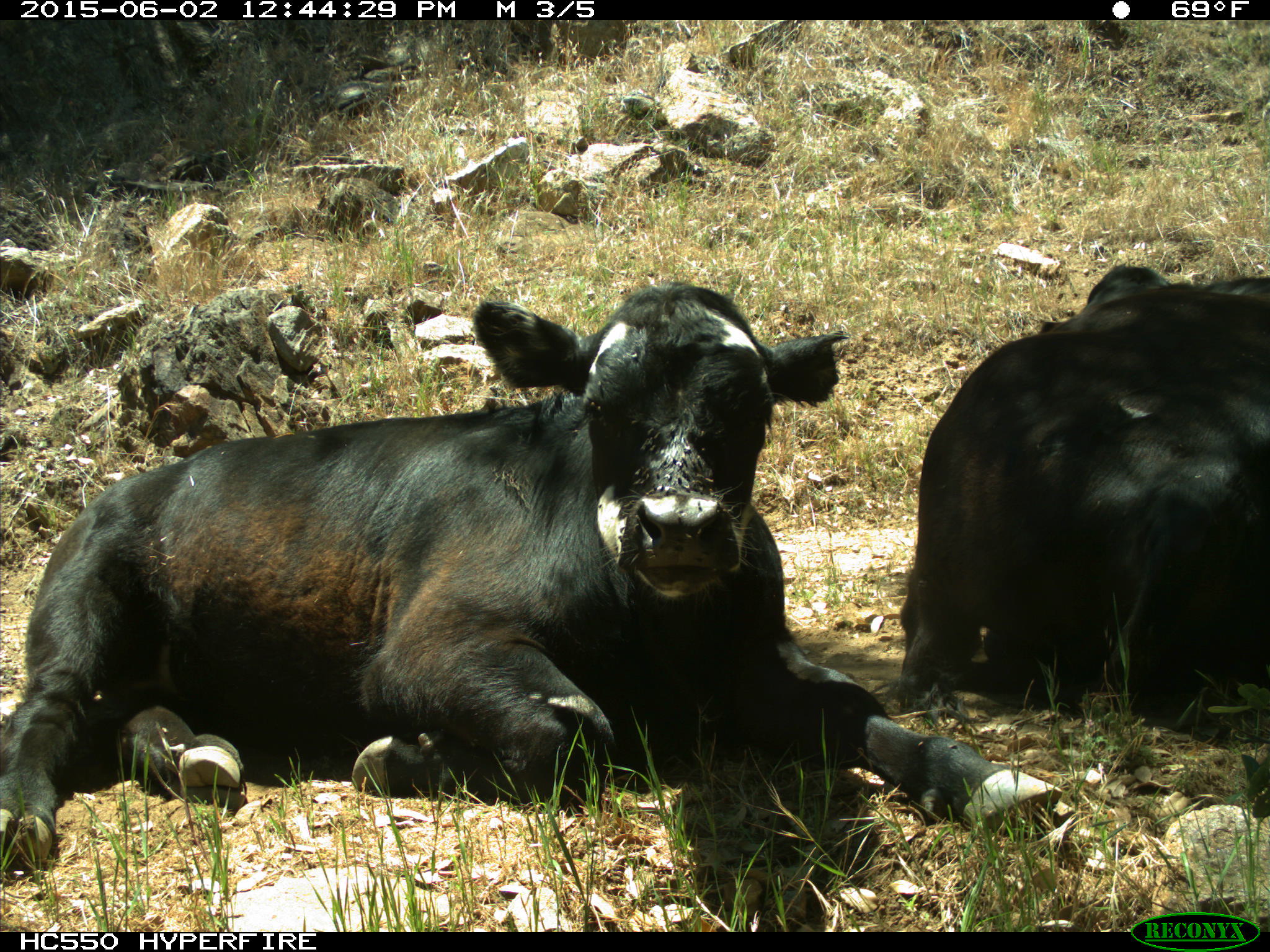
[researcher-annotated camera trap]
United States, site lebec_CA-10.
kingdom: Animalia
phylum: Chordata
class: Mammalia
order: Artiodactyla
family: Bovidae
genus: Bos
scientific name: Bos taurus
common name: domestic cow